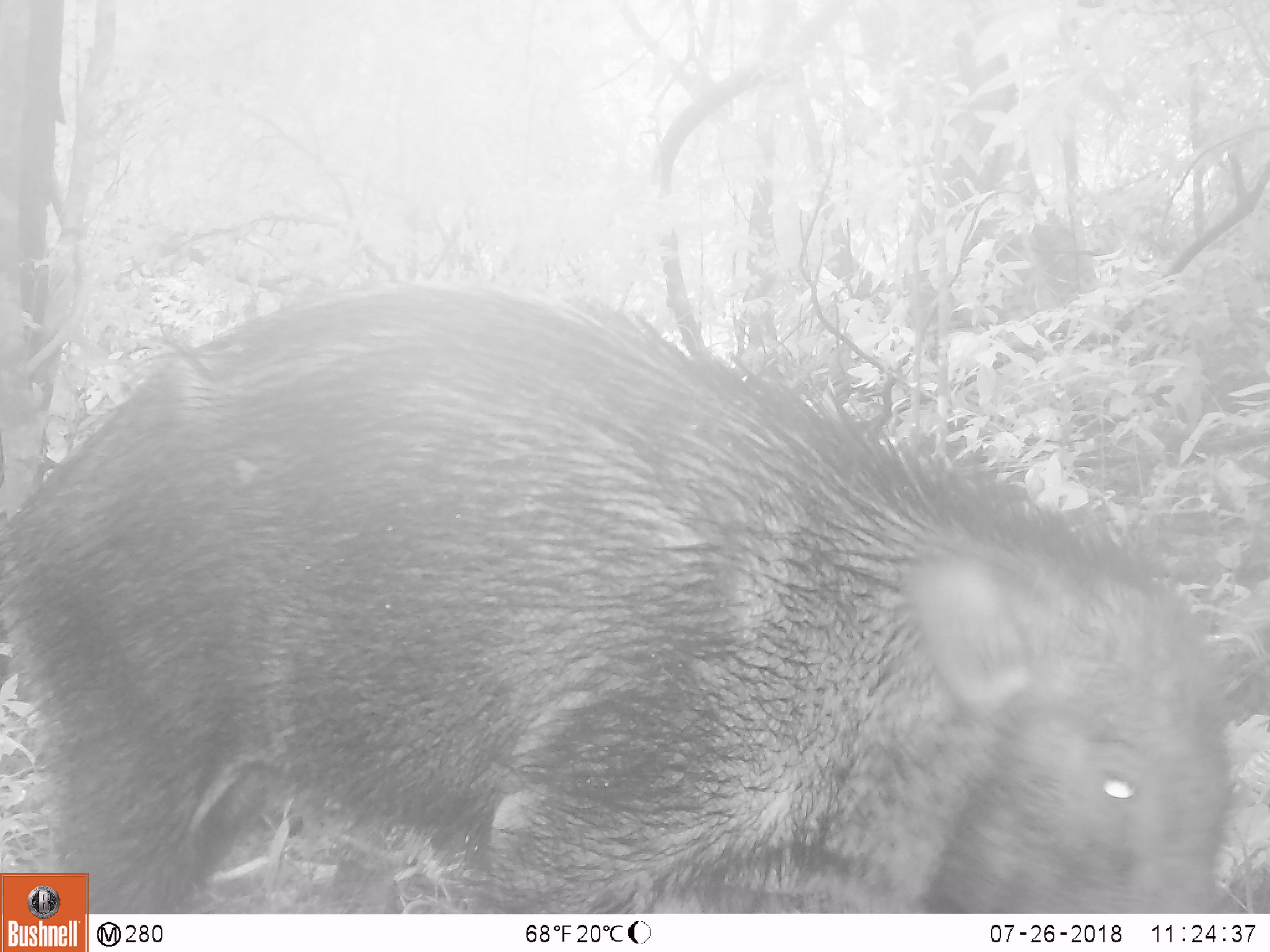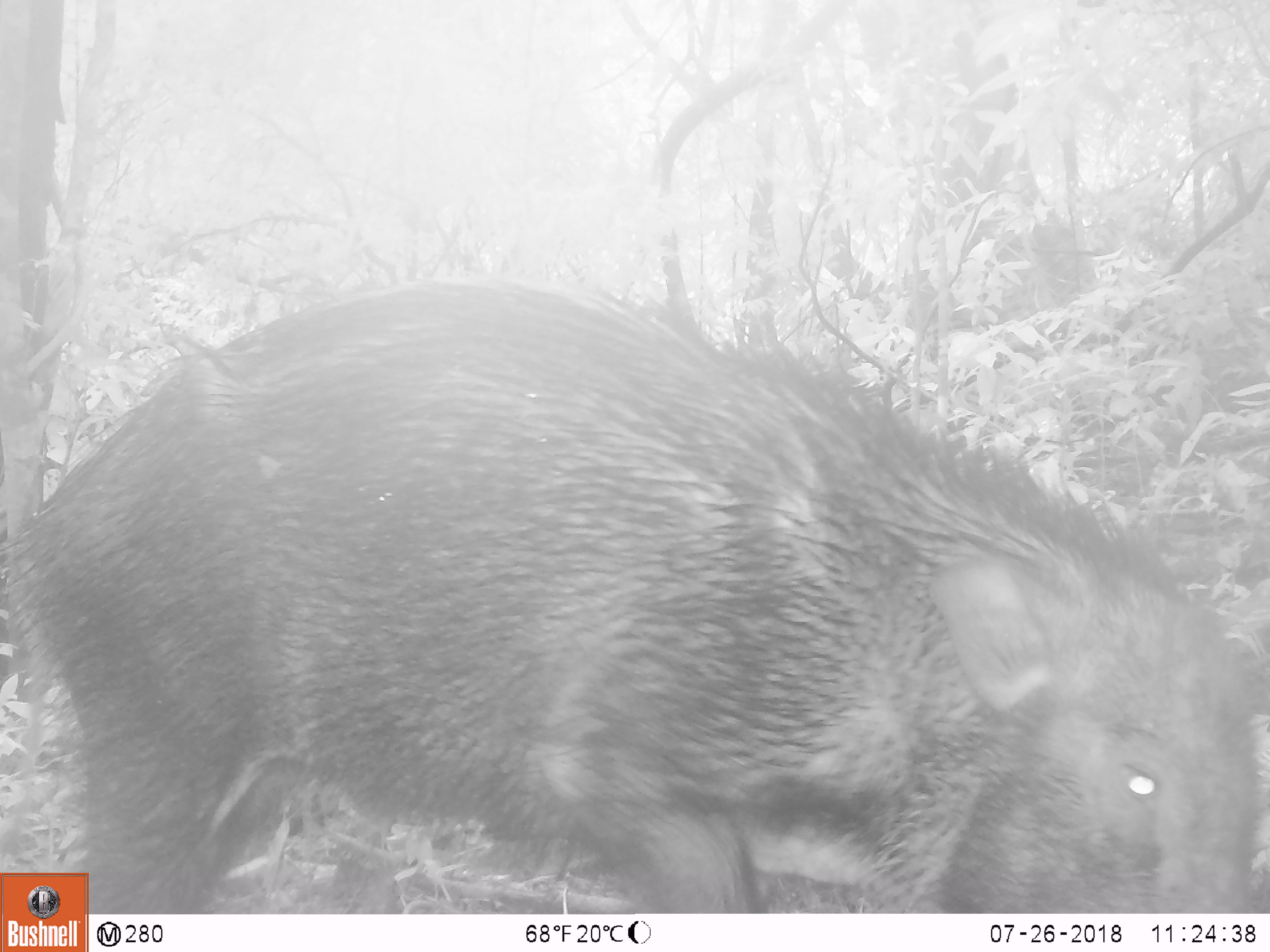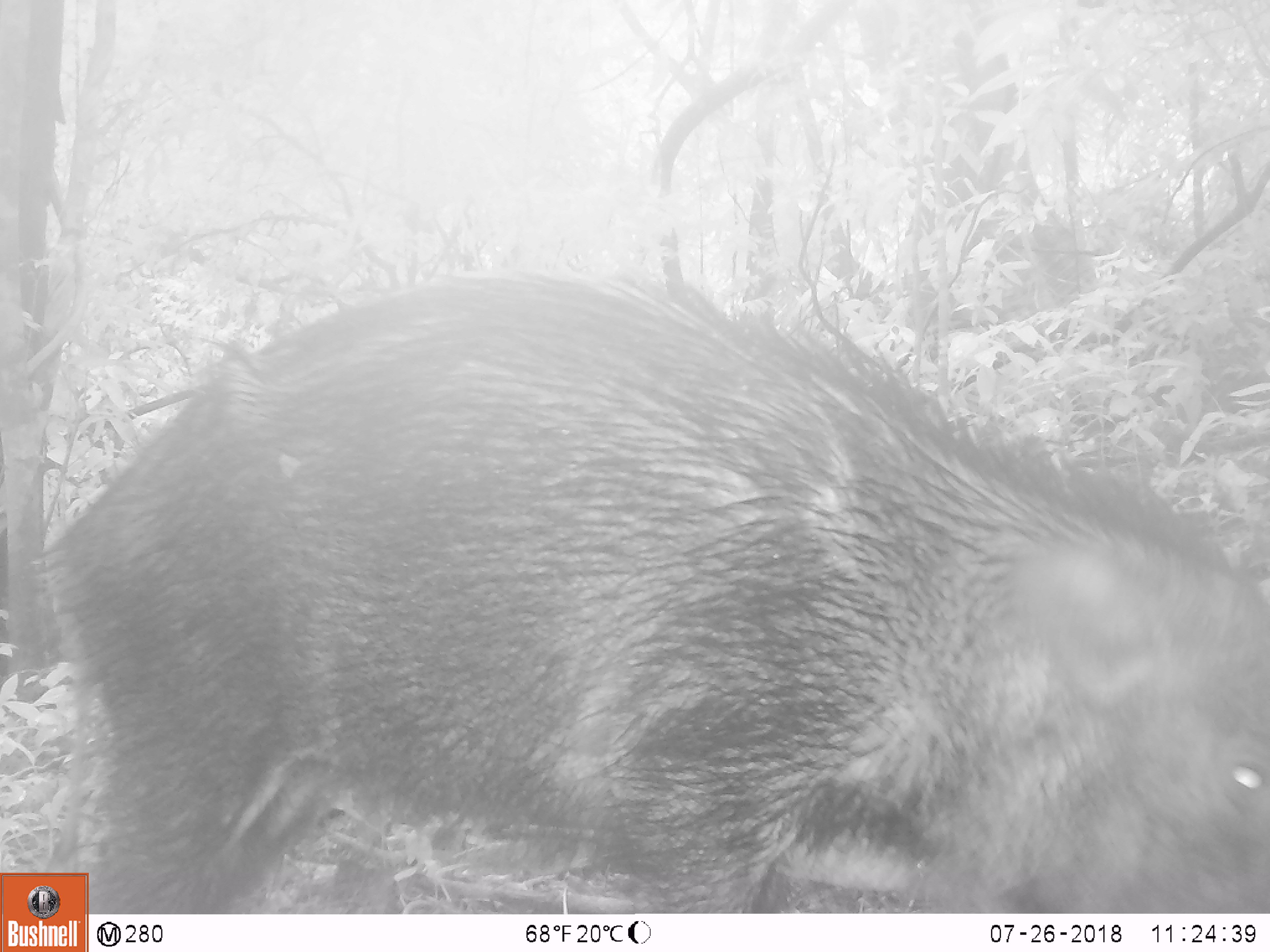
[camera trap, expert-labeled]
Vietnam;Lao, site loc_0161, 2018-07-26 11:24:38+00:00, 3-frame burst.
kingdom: Animalia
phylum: Chordata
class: Mammalia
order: Artiodactyla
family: Suidae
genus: Sus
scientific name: Sus scrofa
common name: eurasian wild pig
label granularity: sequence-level